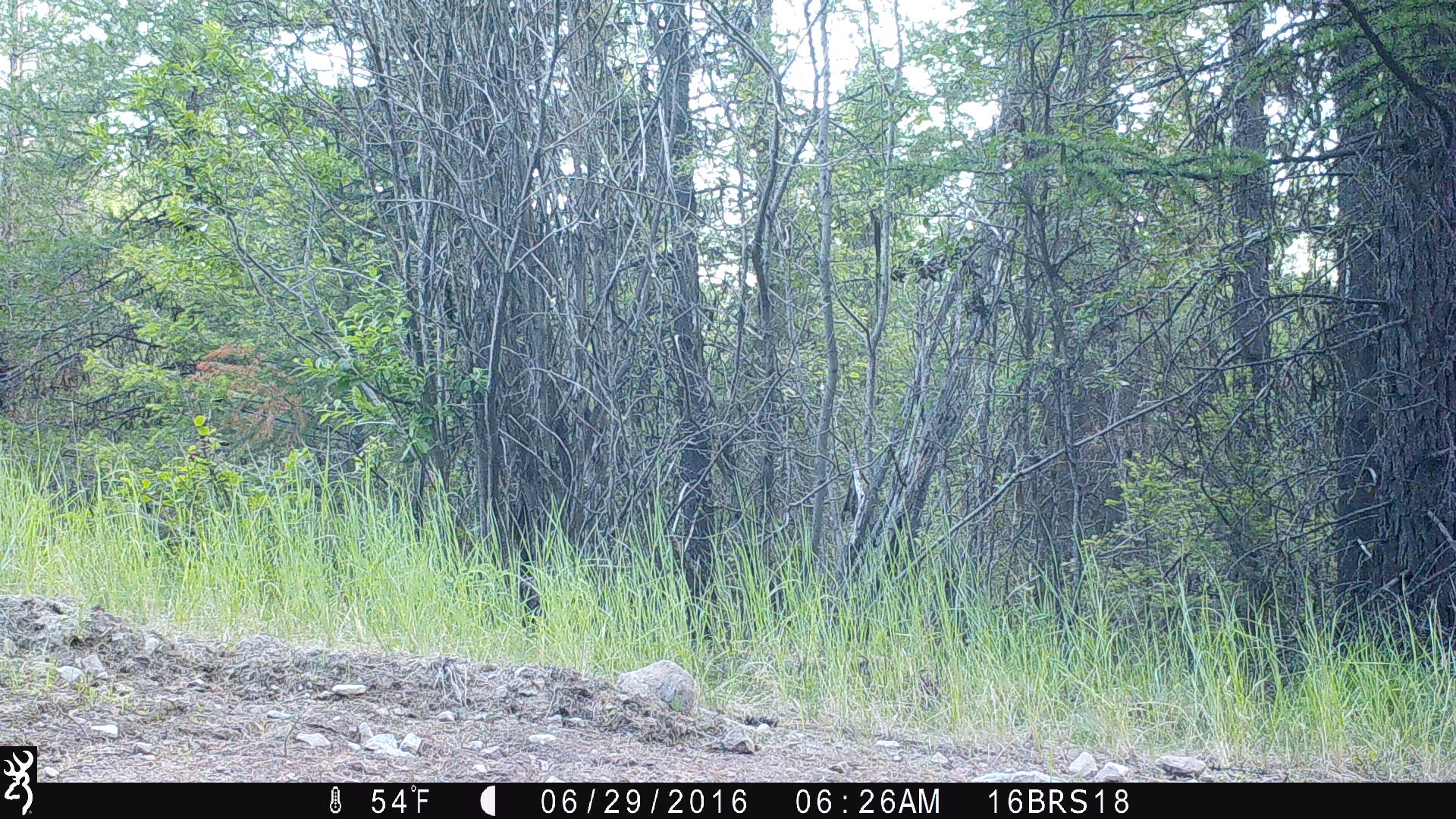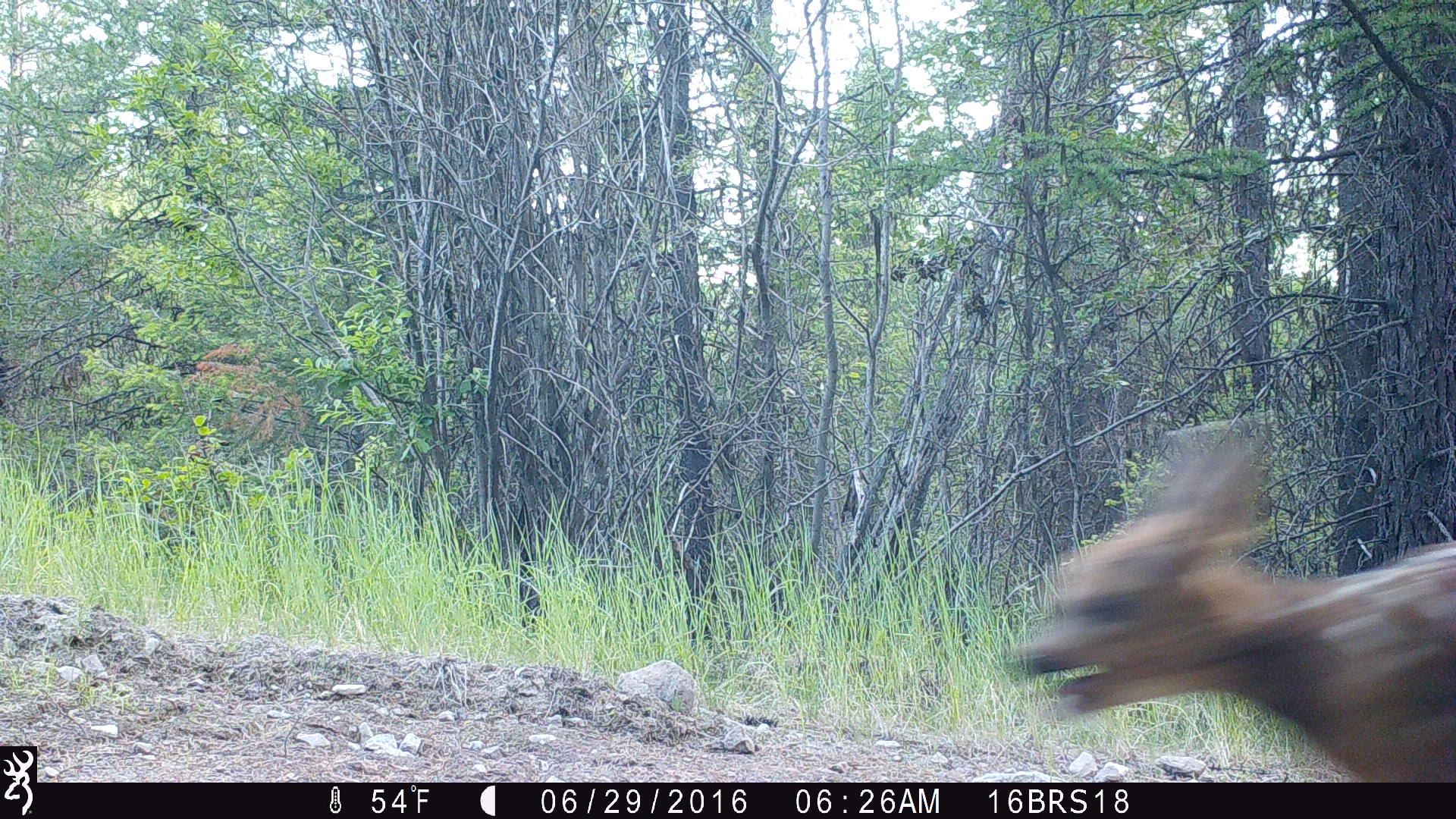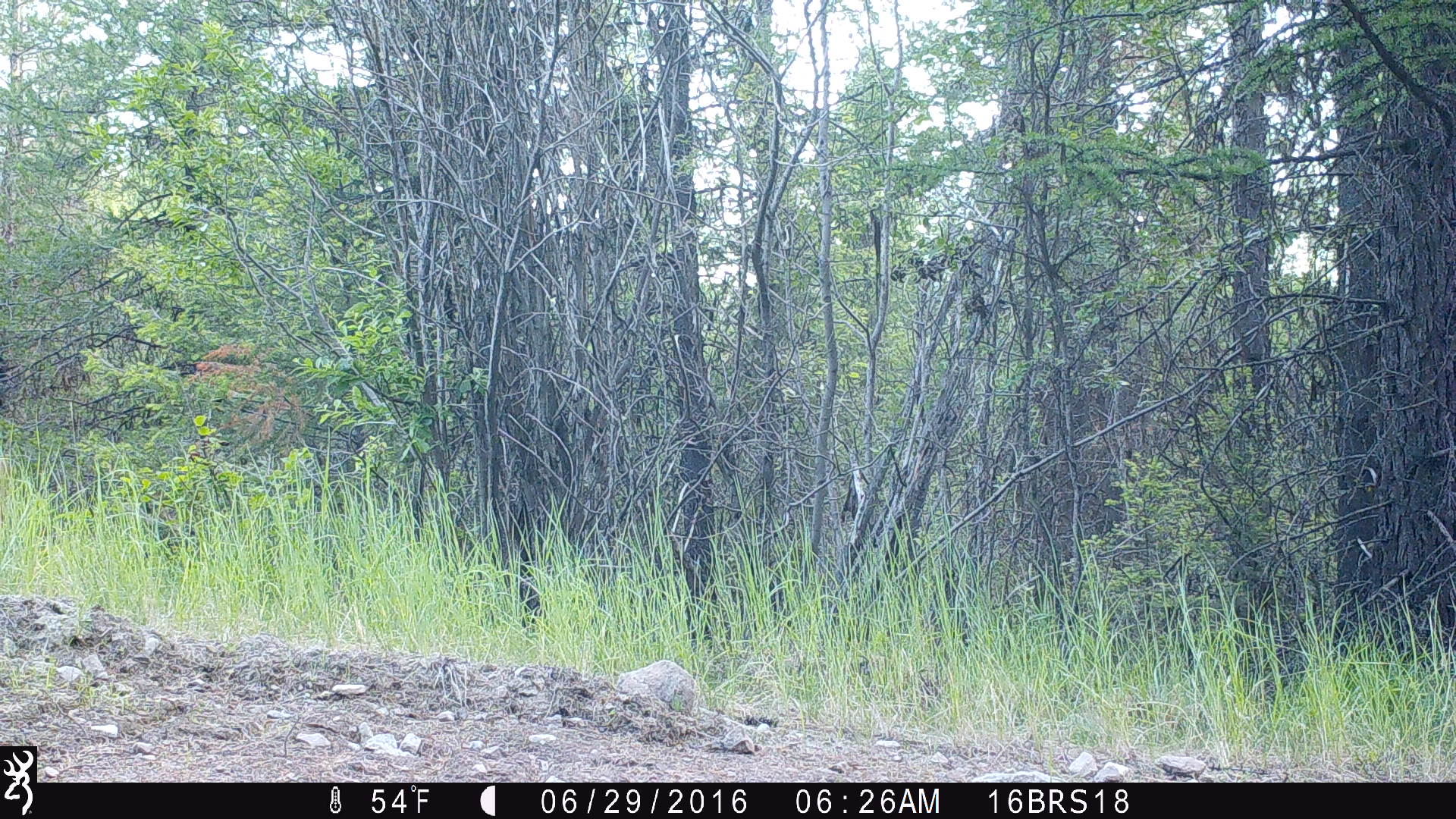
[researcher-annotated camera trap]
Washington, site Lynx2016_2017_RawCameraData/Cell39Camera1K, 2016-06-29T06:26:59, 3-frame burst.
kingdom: Animalia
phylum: Chordata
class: Mammalia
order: Artiodactyla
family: Cervidae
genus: Odocoileus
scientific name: Odocoileus hemionus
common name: mule deer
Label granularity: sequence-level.